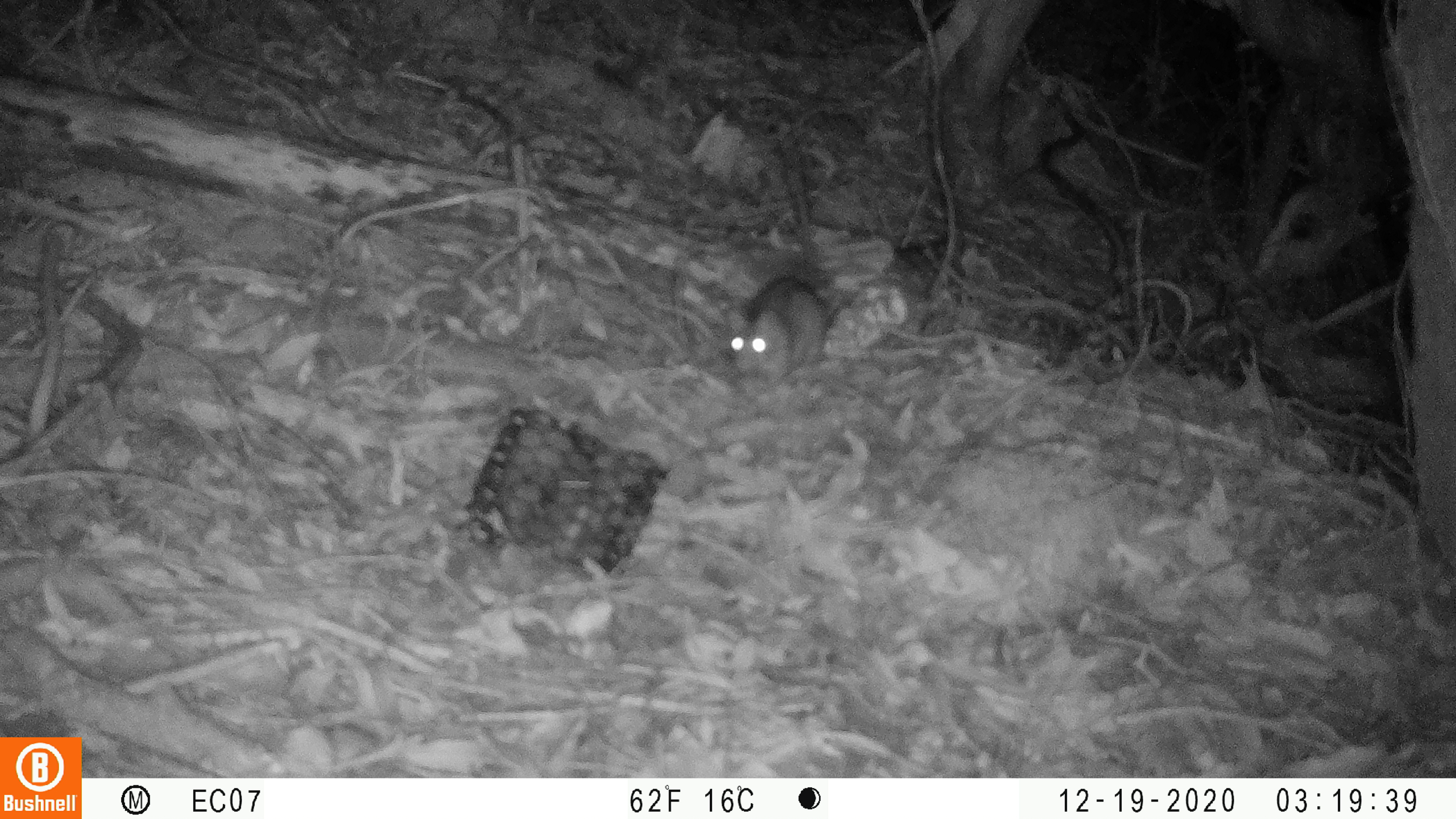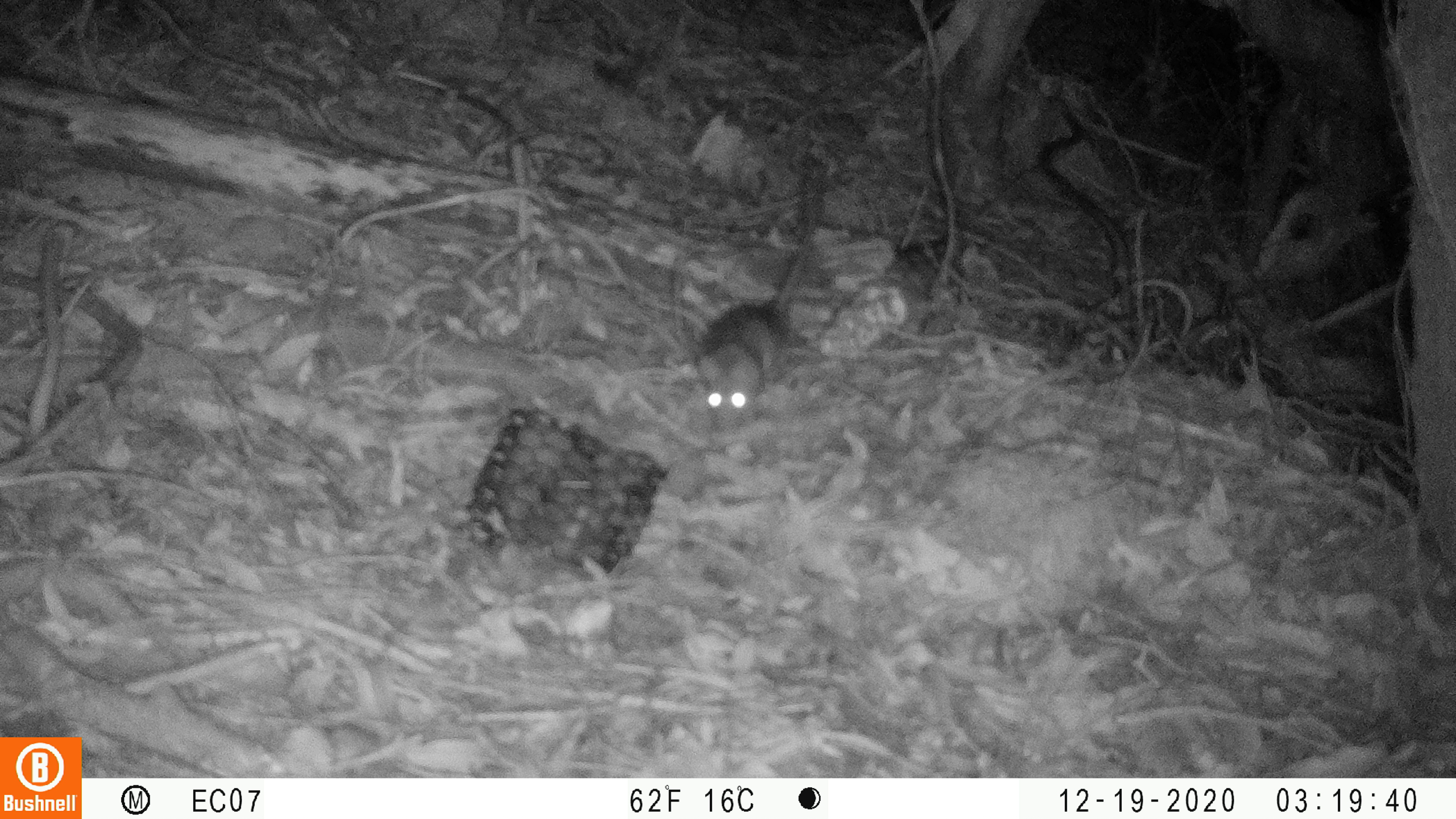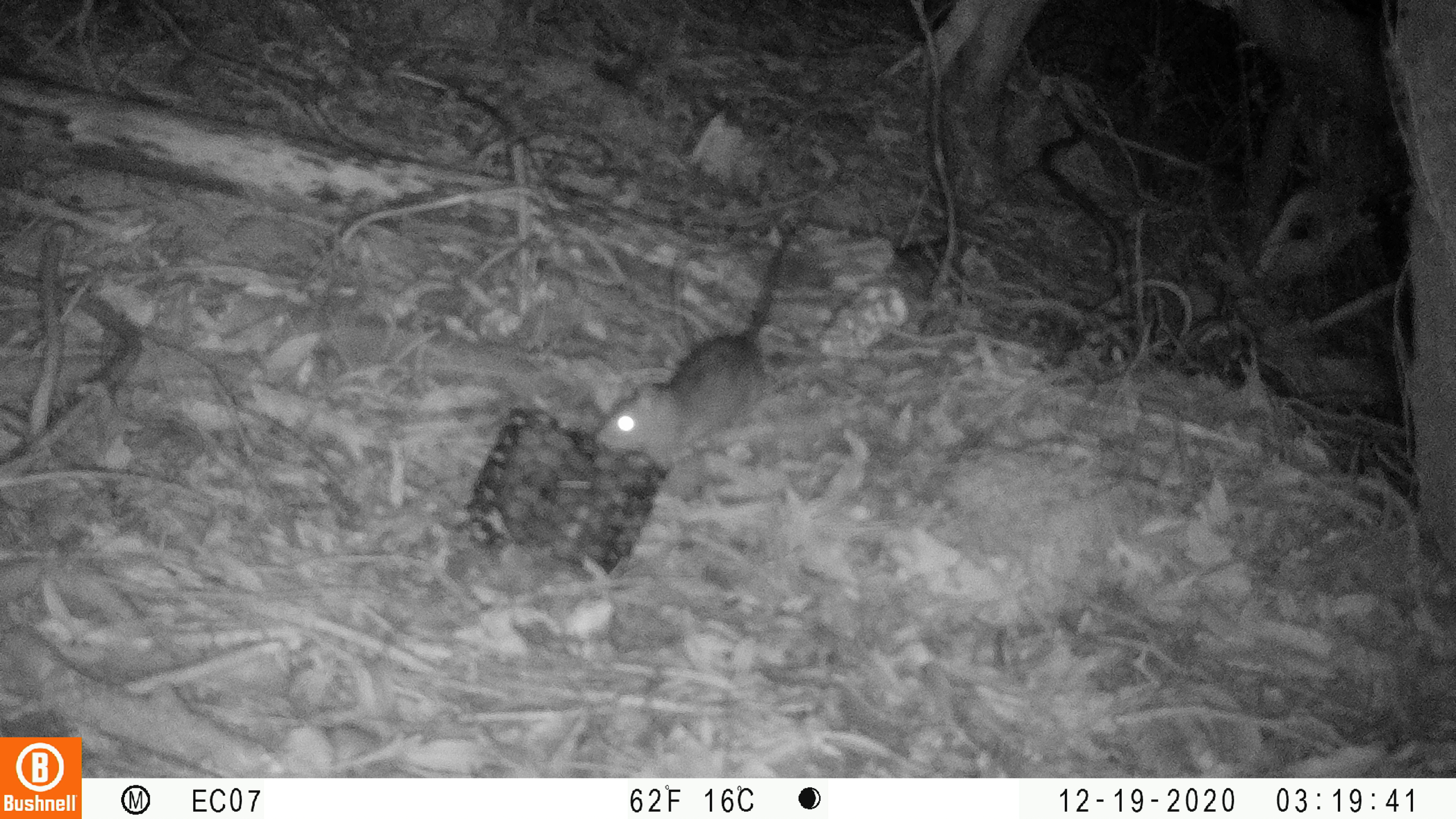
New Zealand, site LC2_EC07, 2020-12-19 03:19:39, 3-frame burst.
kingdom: Animalia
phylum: Chordata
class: Mammalia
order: Rodentia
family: Muridae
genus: Rattus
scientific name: Rattus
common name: rat